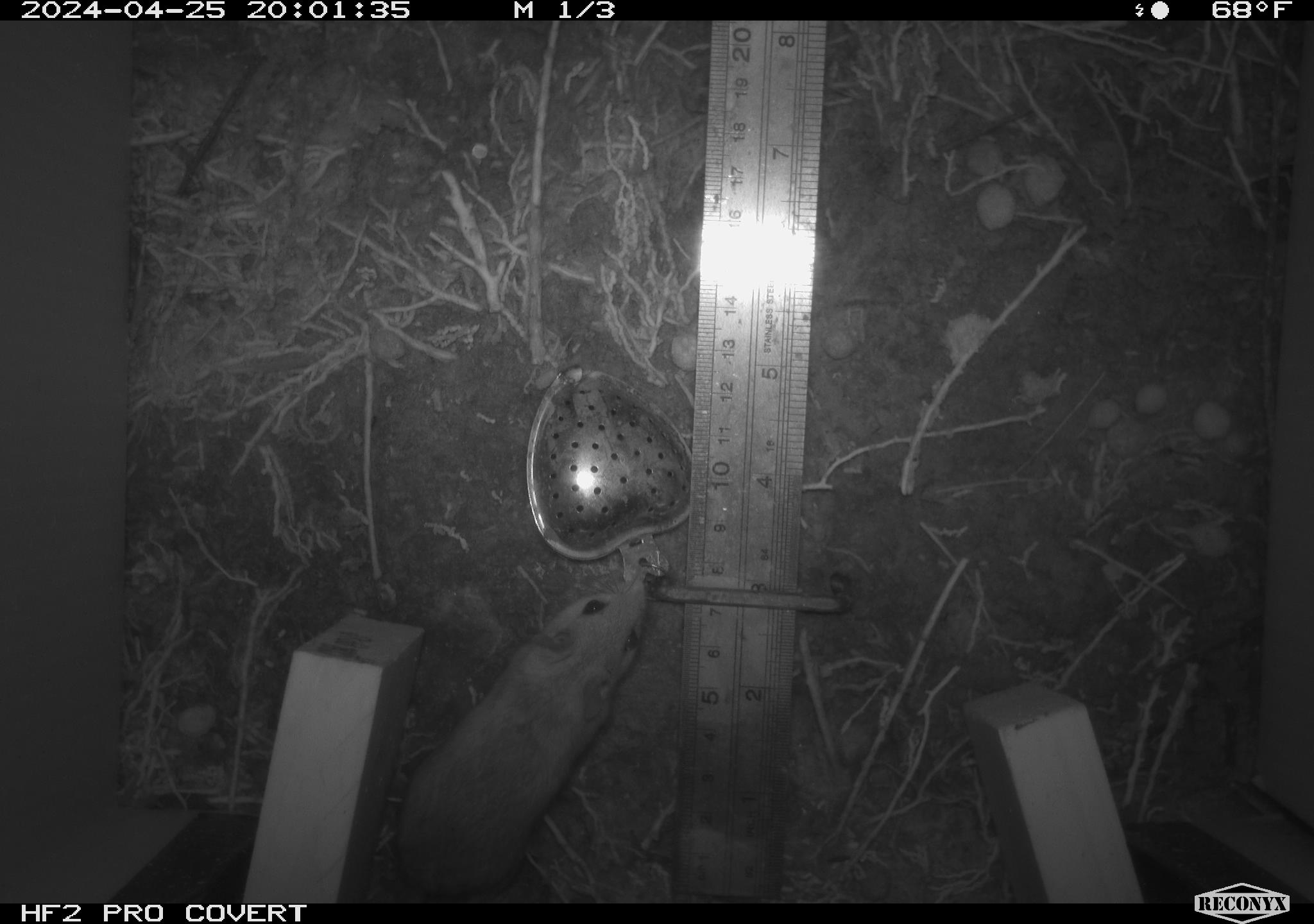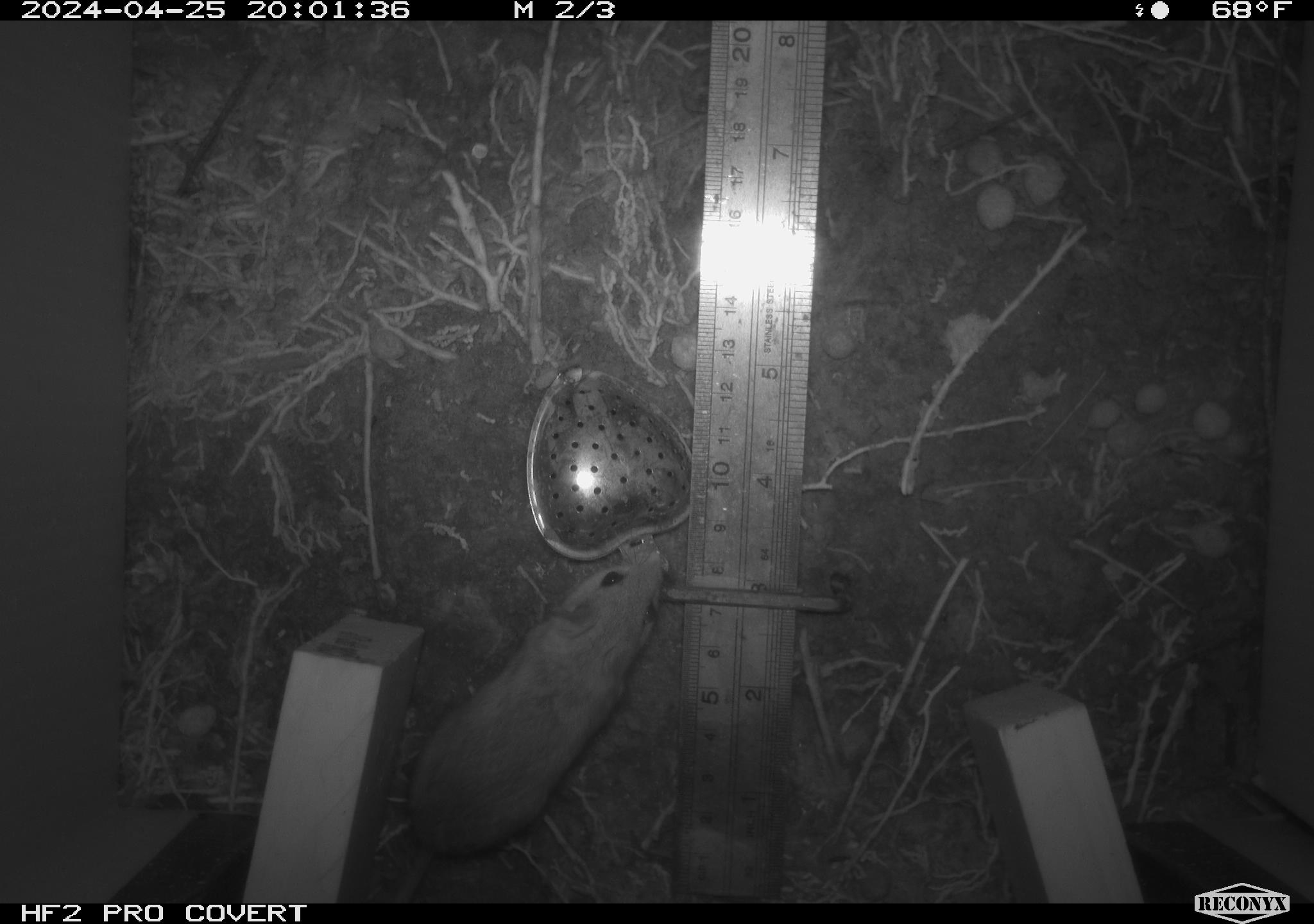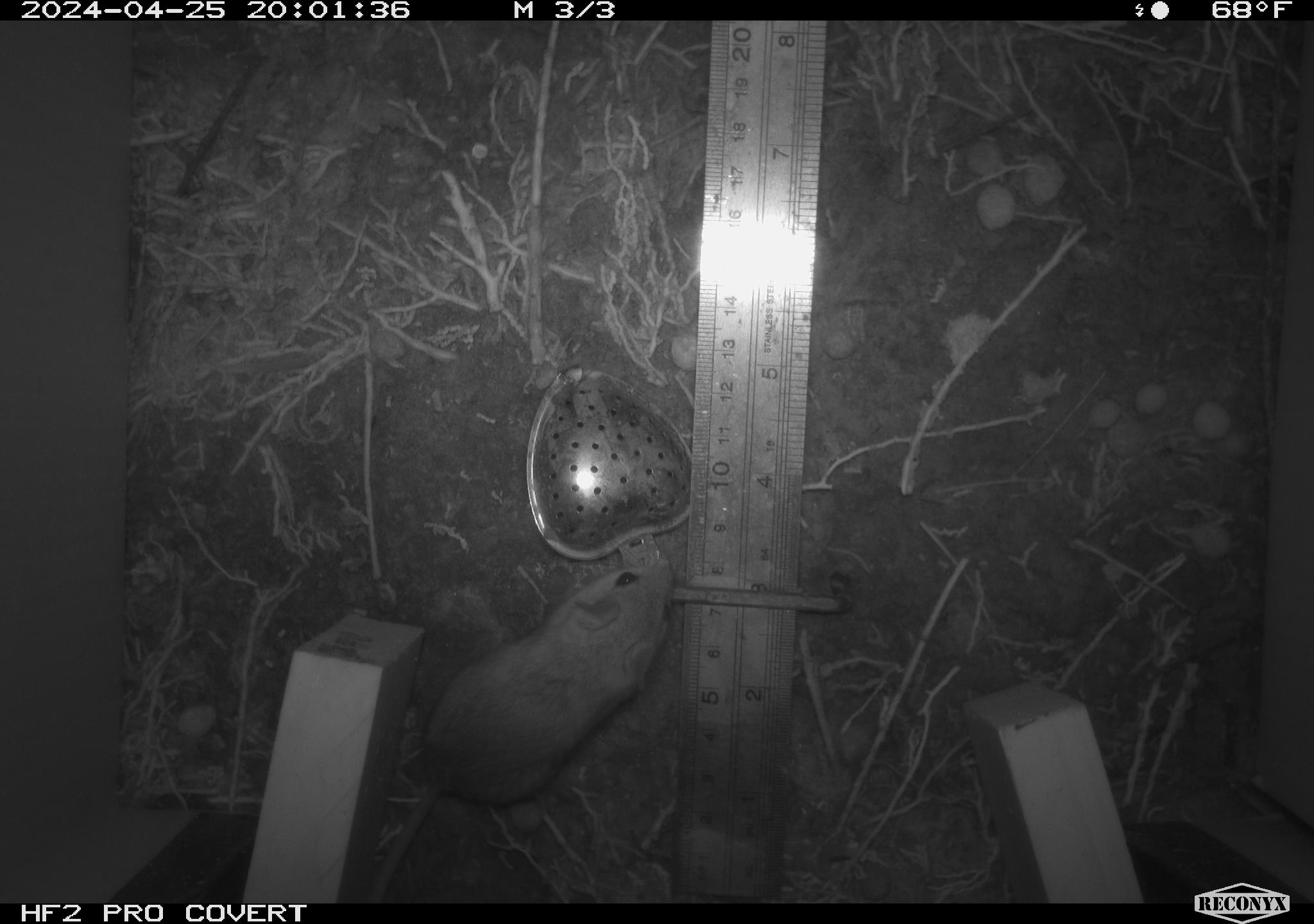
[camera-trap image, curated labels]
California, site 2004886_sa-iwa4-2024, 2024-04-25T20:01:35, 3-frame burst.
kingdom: Animalia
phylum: Chordata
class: Mammalia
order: Rodentia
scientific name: Rodentia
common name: mouse species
Mouse species (Rodentia).